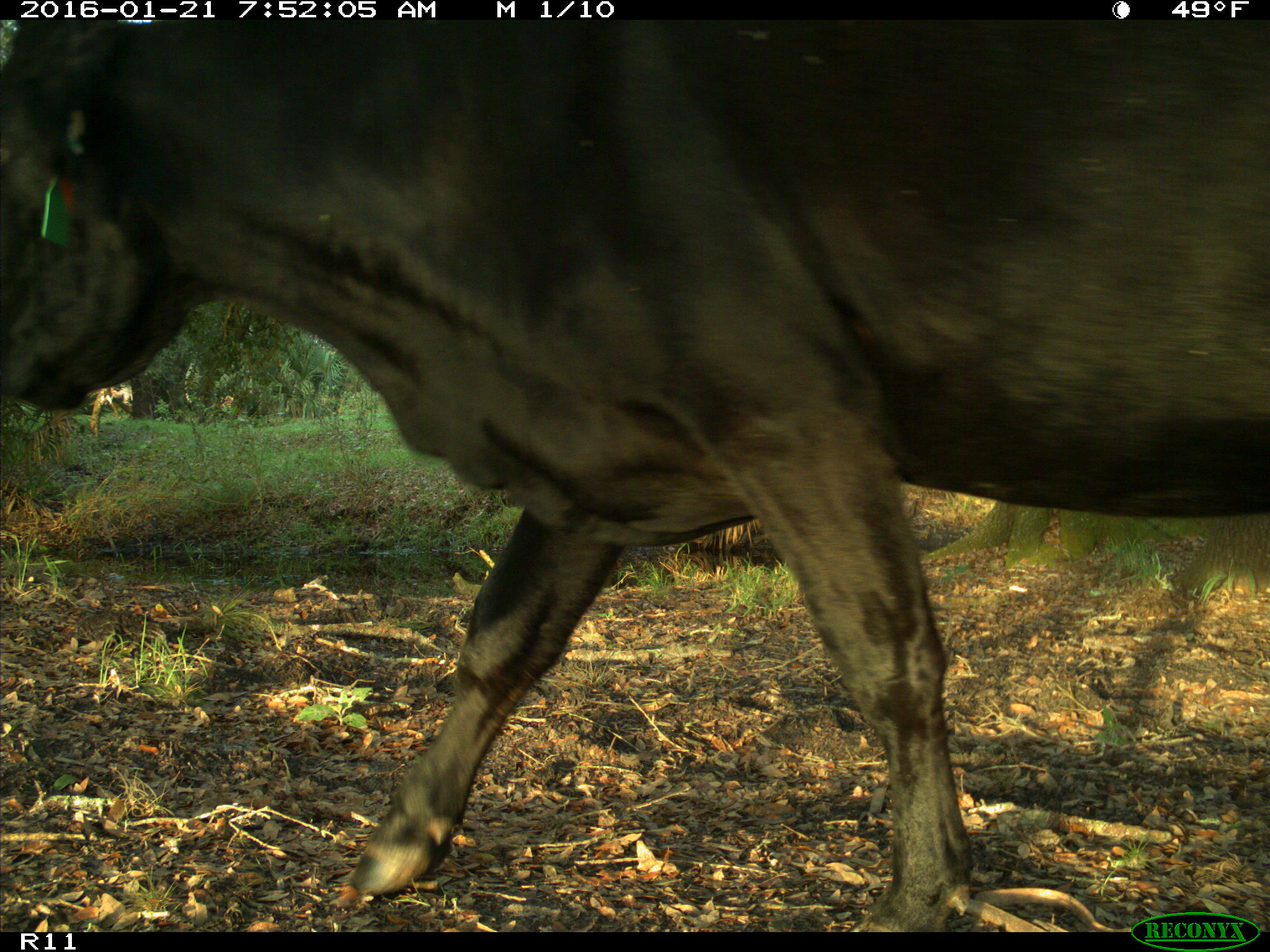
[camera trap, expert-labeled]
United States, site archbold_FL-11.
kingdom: Animalia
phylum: Chordata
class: Mammalia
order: Artiodactyla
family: Bovidae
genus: Bos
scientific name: Bos taurus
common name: domestic cow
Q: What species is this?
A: Bos taurus (domestic cow).